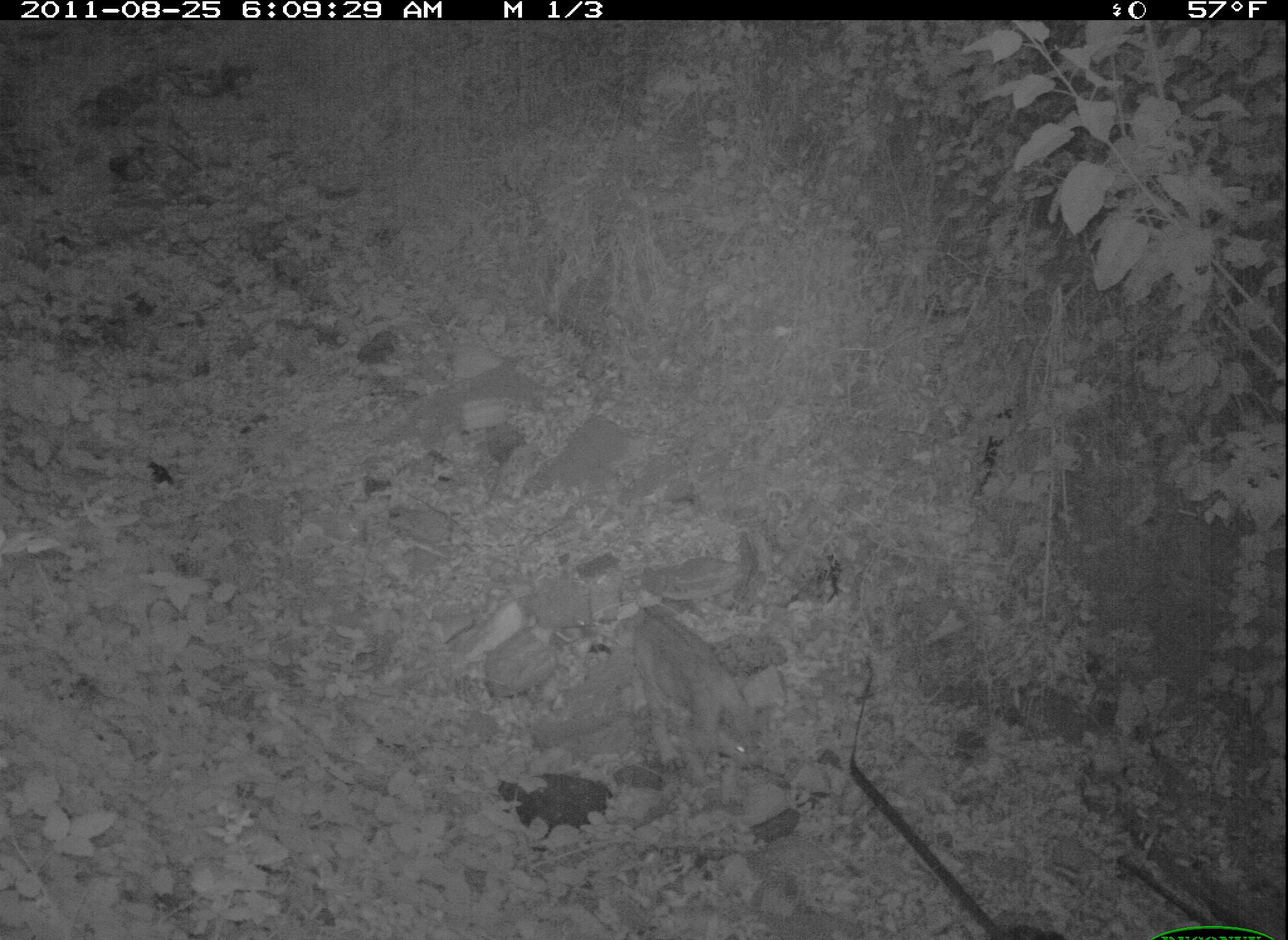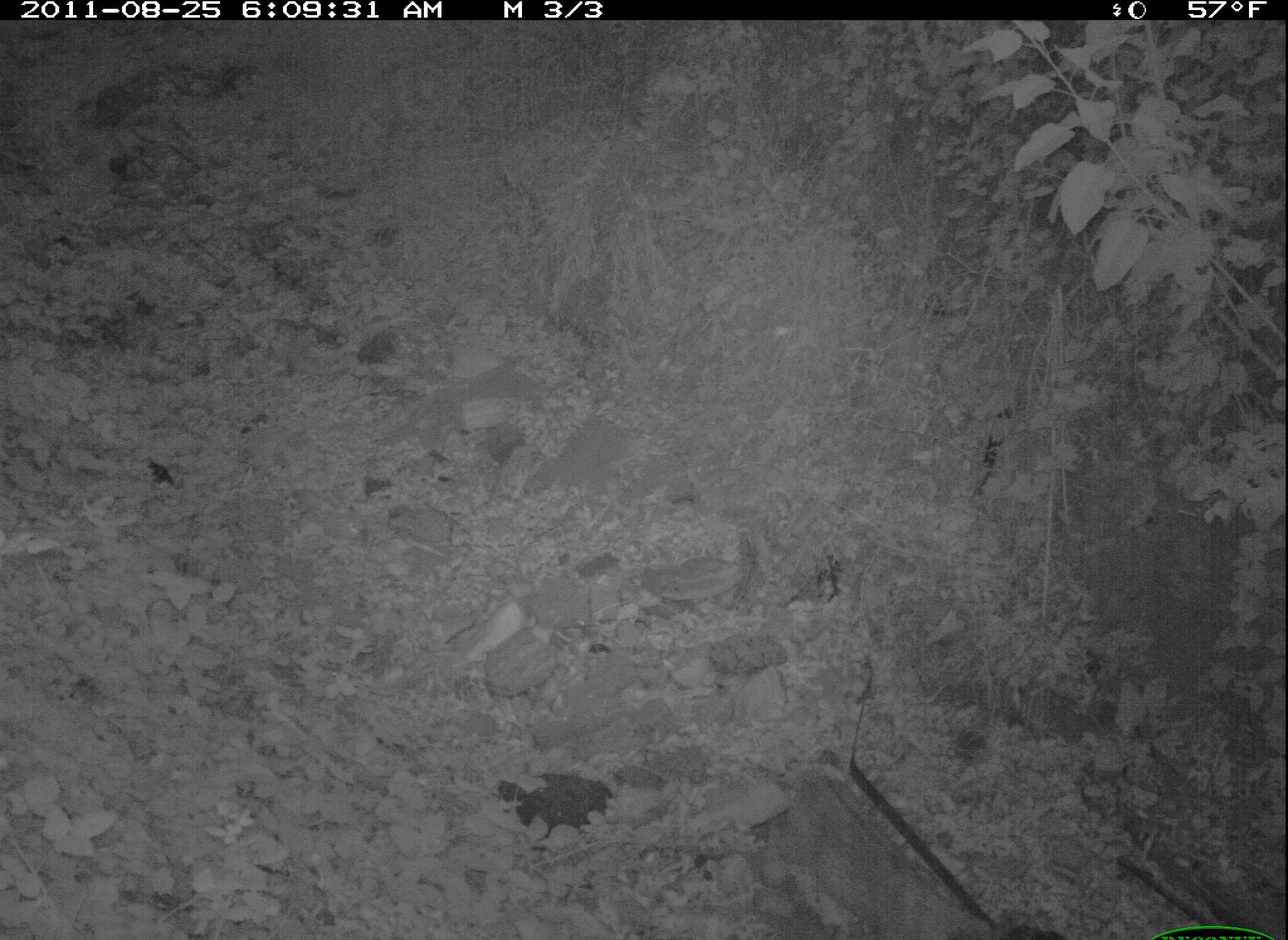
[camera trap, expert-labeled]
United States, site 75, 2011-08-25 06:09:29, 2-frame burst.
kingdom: Animalia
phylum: Chordata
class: Mammalia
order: Carnivora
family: Felidae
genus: Lynx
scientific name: Lynx rufus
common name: bobcat